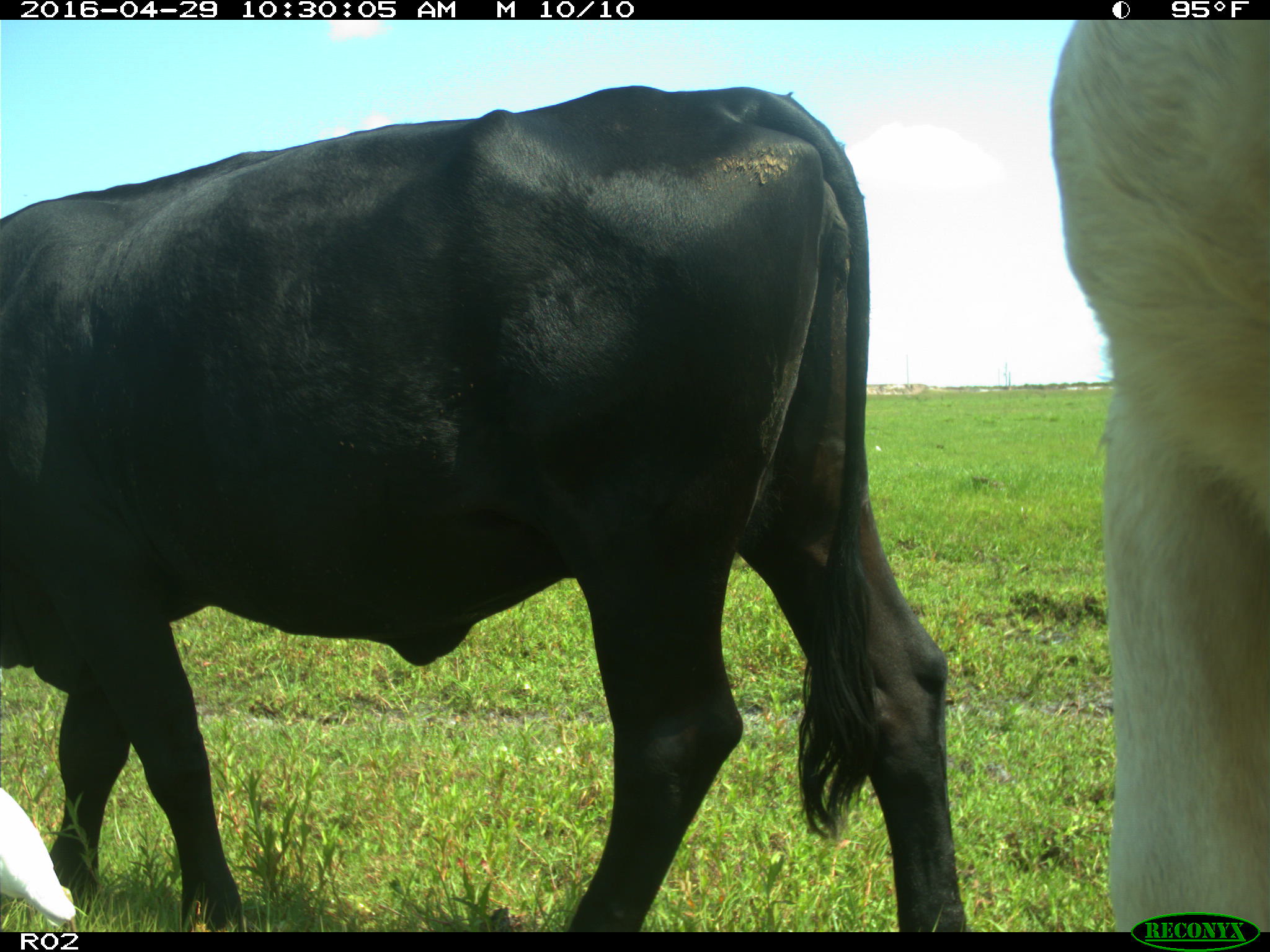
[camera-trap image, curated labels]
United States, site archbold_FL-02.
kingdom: Animalia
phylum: Chordata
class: Mammalia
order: Artiodactyla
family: Bovidae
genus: Bos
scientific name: Bos taurus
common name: domestic cow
Bos taurus (domestic cow).